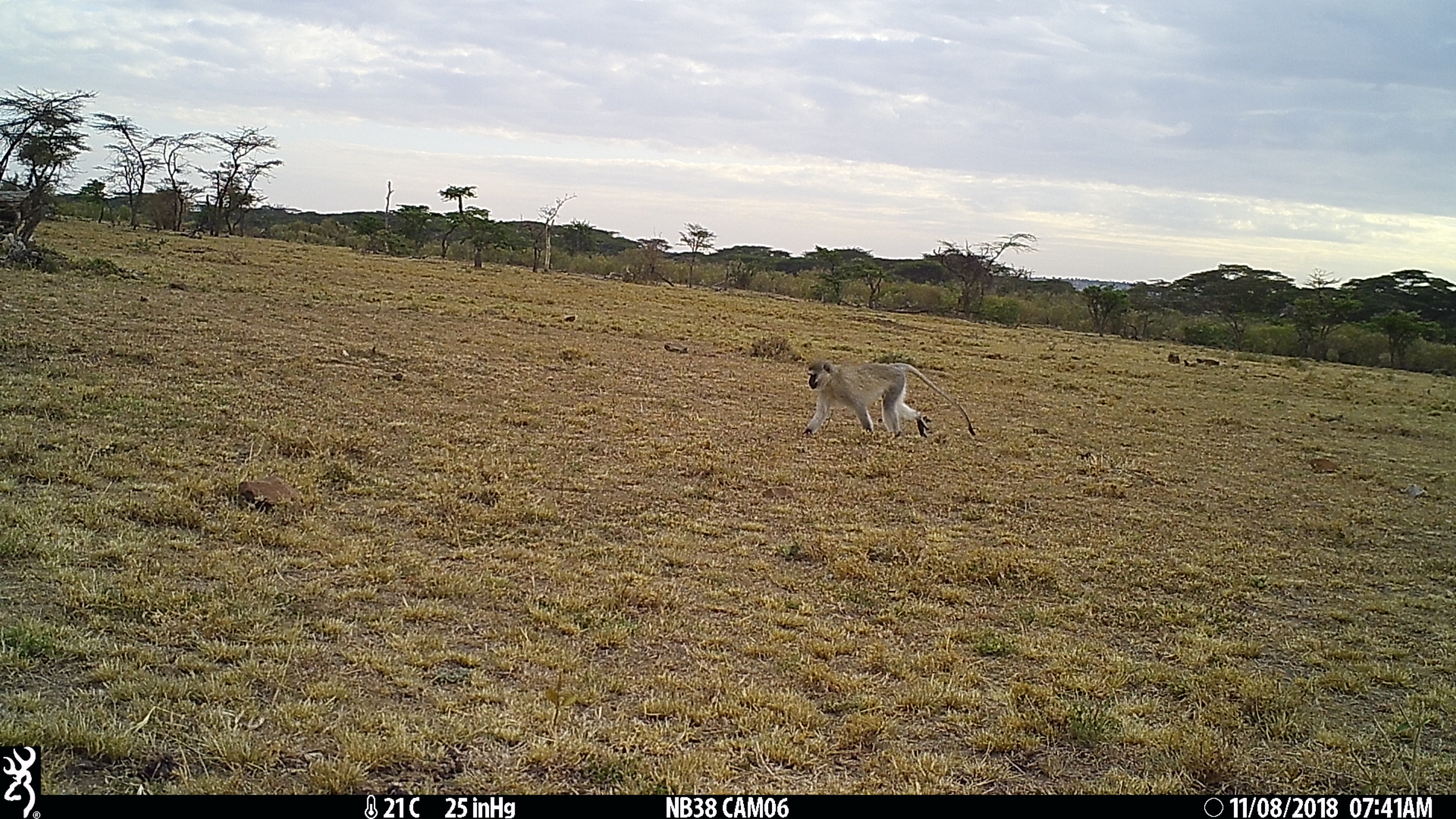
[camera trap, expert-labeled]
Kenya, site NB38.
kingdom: Animalia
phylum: Chordata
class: Mammalia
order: Primates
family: Cercopithecidae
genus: Chlorocebus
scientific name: Chlorocebus pygerythrus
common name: vervet monkey